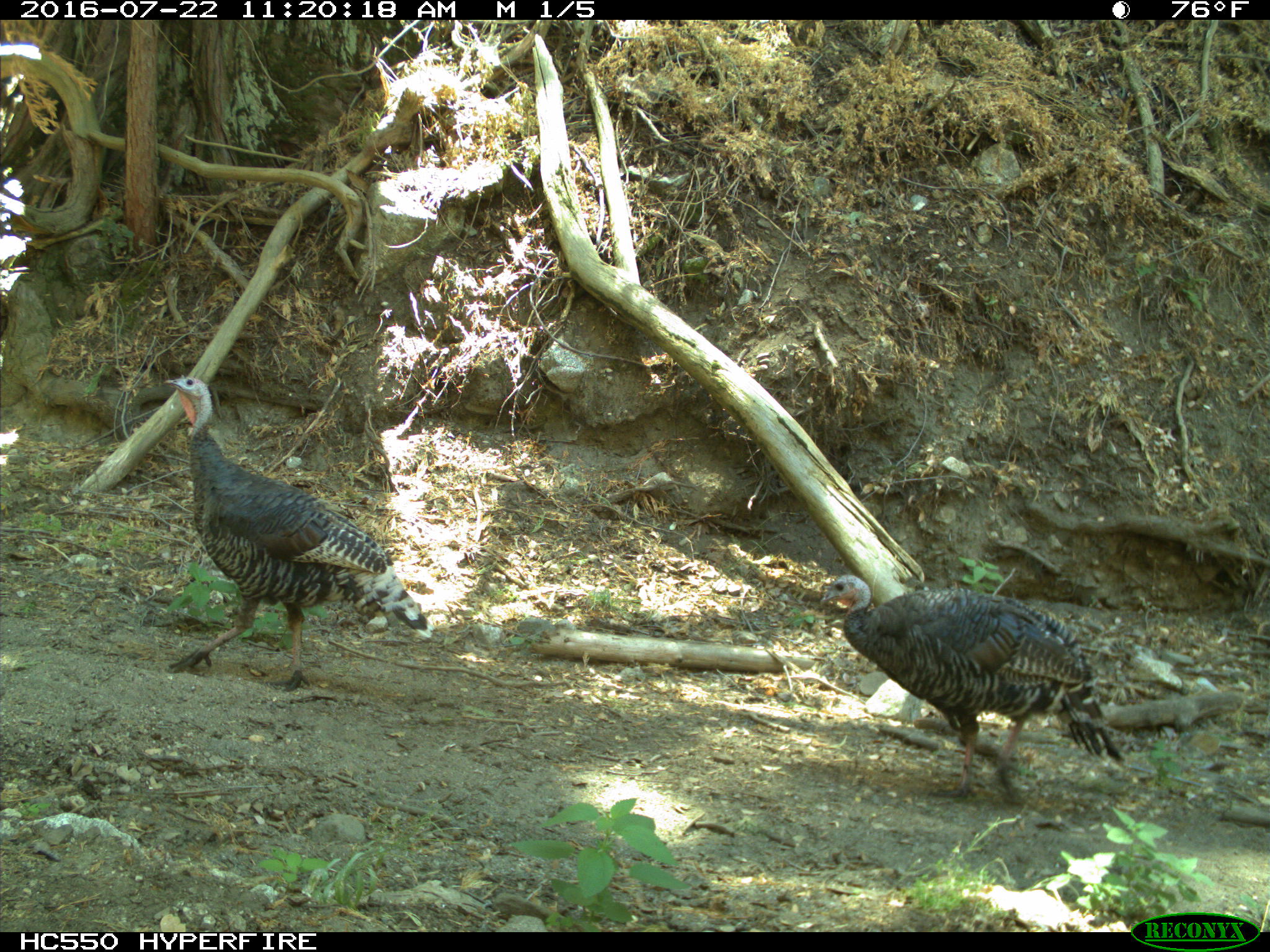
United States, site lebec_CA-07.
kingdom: Animalia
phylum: Chordata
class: Aves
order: Galliformes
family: Phasianidae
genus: Meleagris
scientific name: Meleagris gallopavo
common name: wild turkey